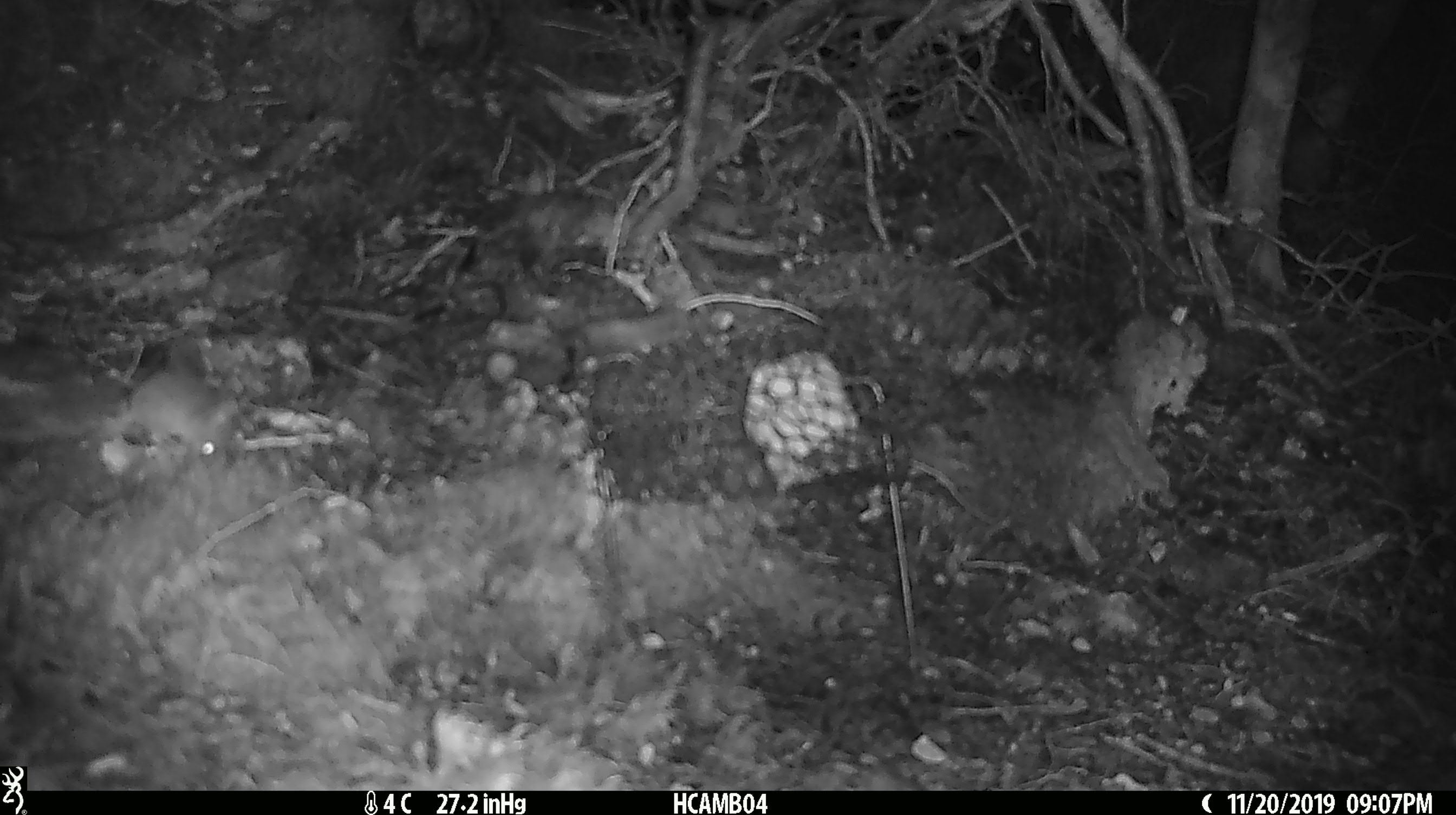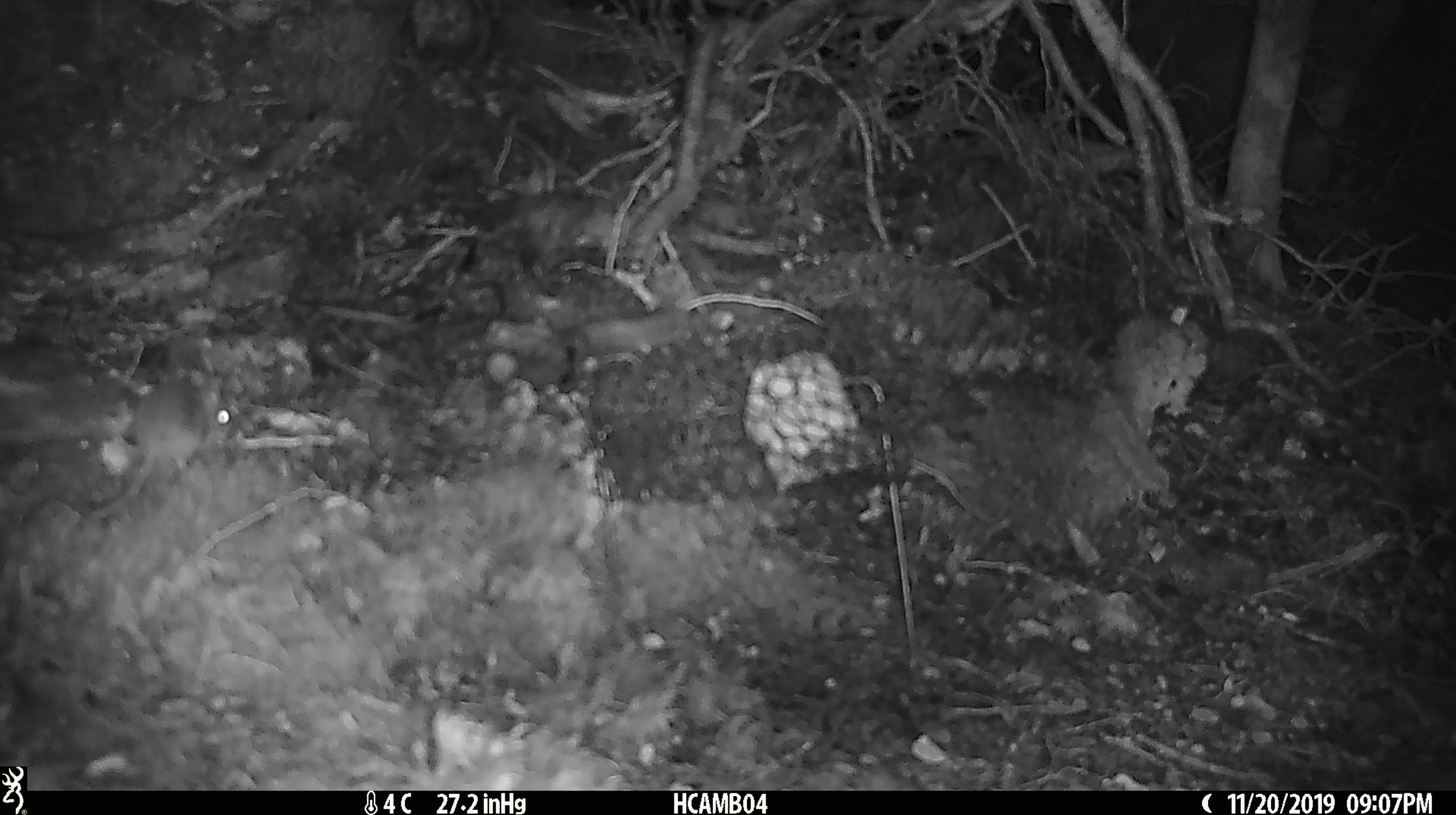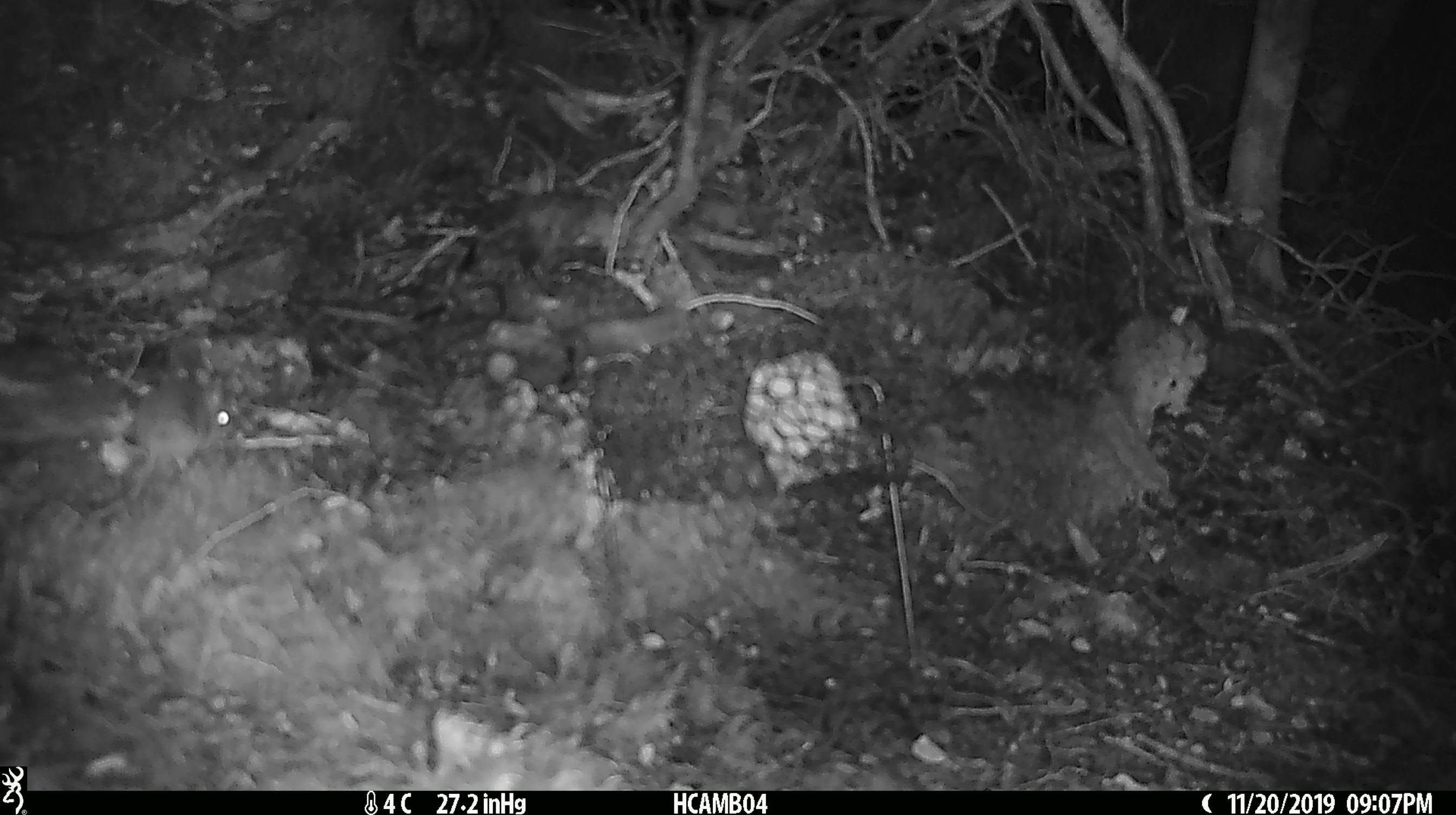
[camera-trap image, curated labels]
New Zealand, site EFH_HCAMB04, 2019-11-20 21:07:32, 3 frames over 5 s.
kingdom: Animalia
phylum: Chordata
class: Mammalia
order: Rodentia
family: Muridae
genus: Mus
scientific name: Mus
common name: mouse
Mouse (Mus).